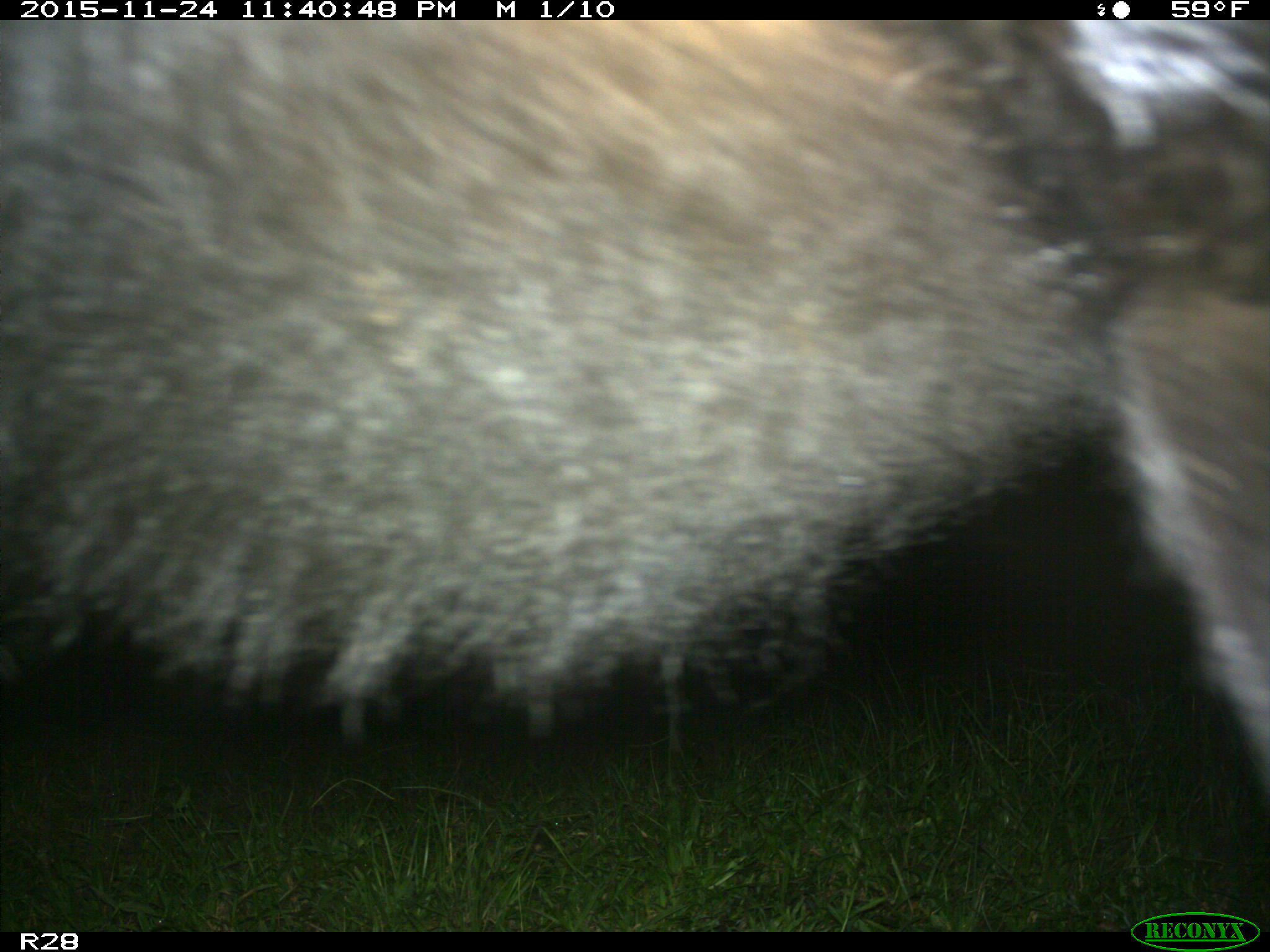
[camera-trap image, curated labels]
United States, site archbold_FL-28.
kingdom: Animalia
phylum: Chordata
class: Mammalia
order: Artiodactyla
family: Bovidae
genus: Bos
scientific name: Bos taurus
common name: domestic cow